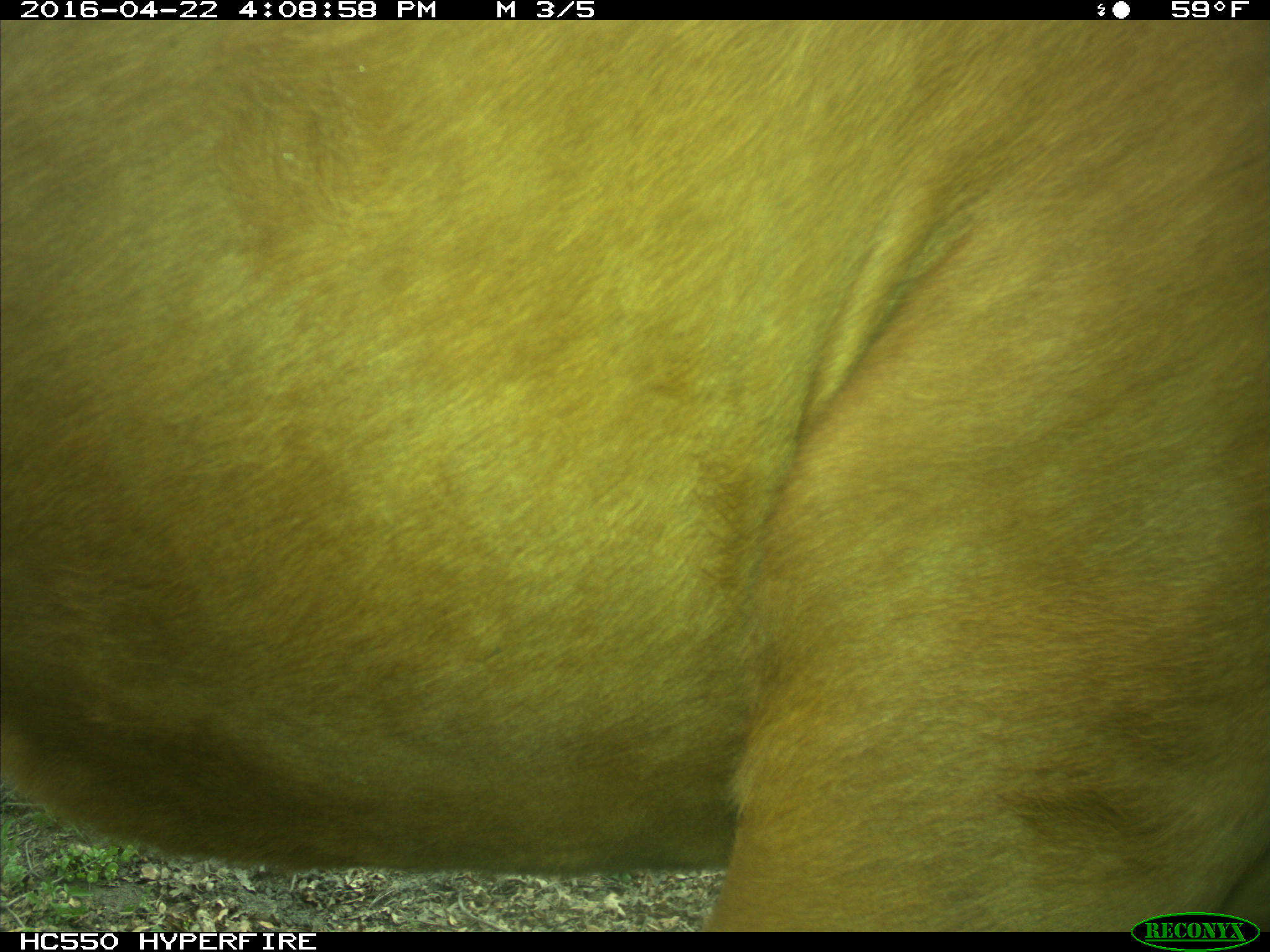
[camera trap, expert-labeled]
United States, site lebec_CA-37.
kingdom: Animalia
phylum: Chordata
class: Mammalia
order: Artiodactyla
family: Bovidae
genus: Bos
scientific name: Bos taurus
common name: domestic cow